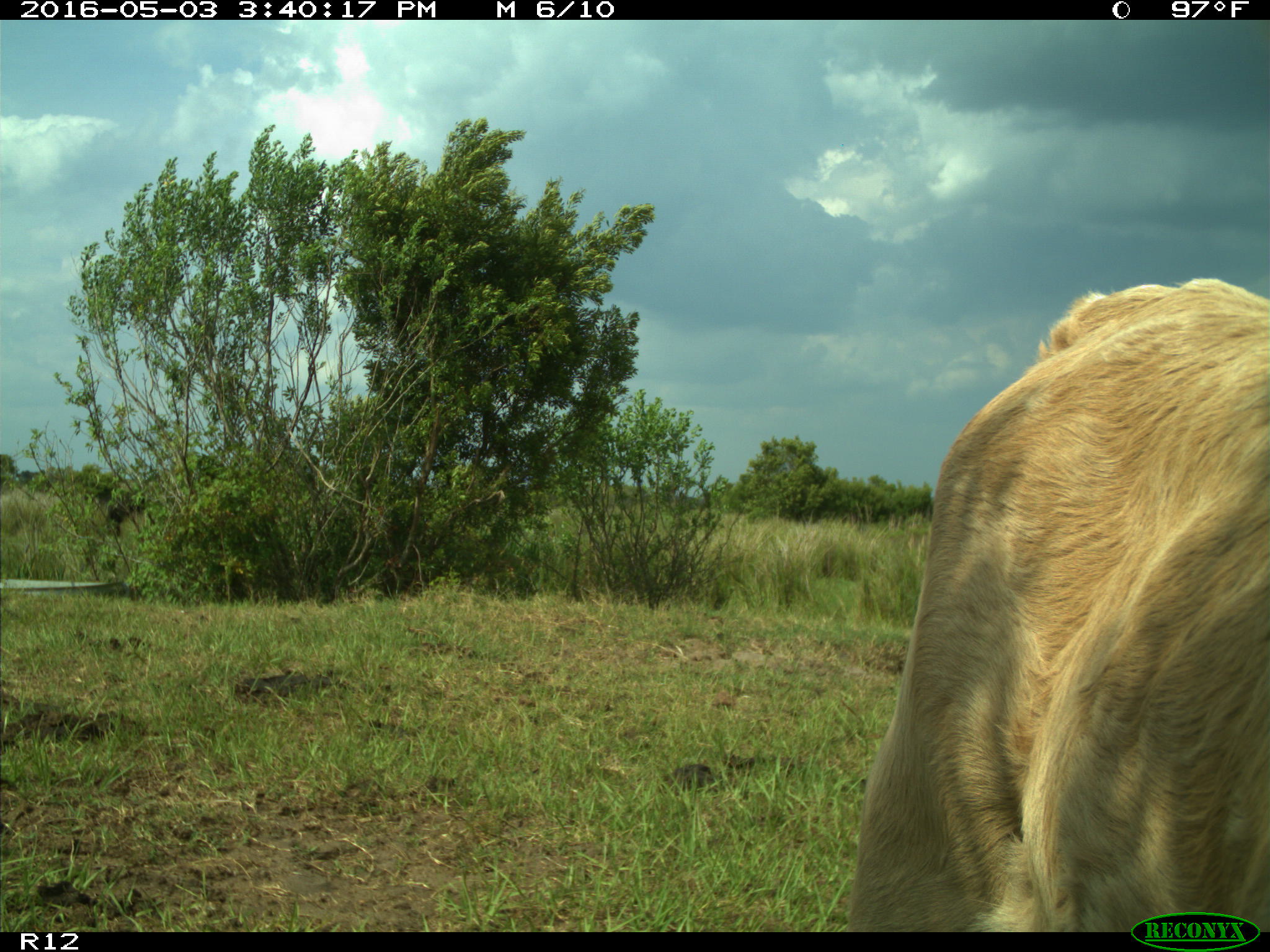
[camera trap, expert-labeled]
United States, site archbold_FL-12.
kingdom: Animalia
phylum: Chordata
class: Mammalia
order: Artiodactyla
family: Bovidae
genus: Bos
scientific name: Bos taurus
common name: domestic cow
Bos taurus (domestic cow).